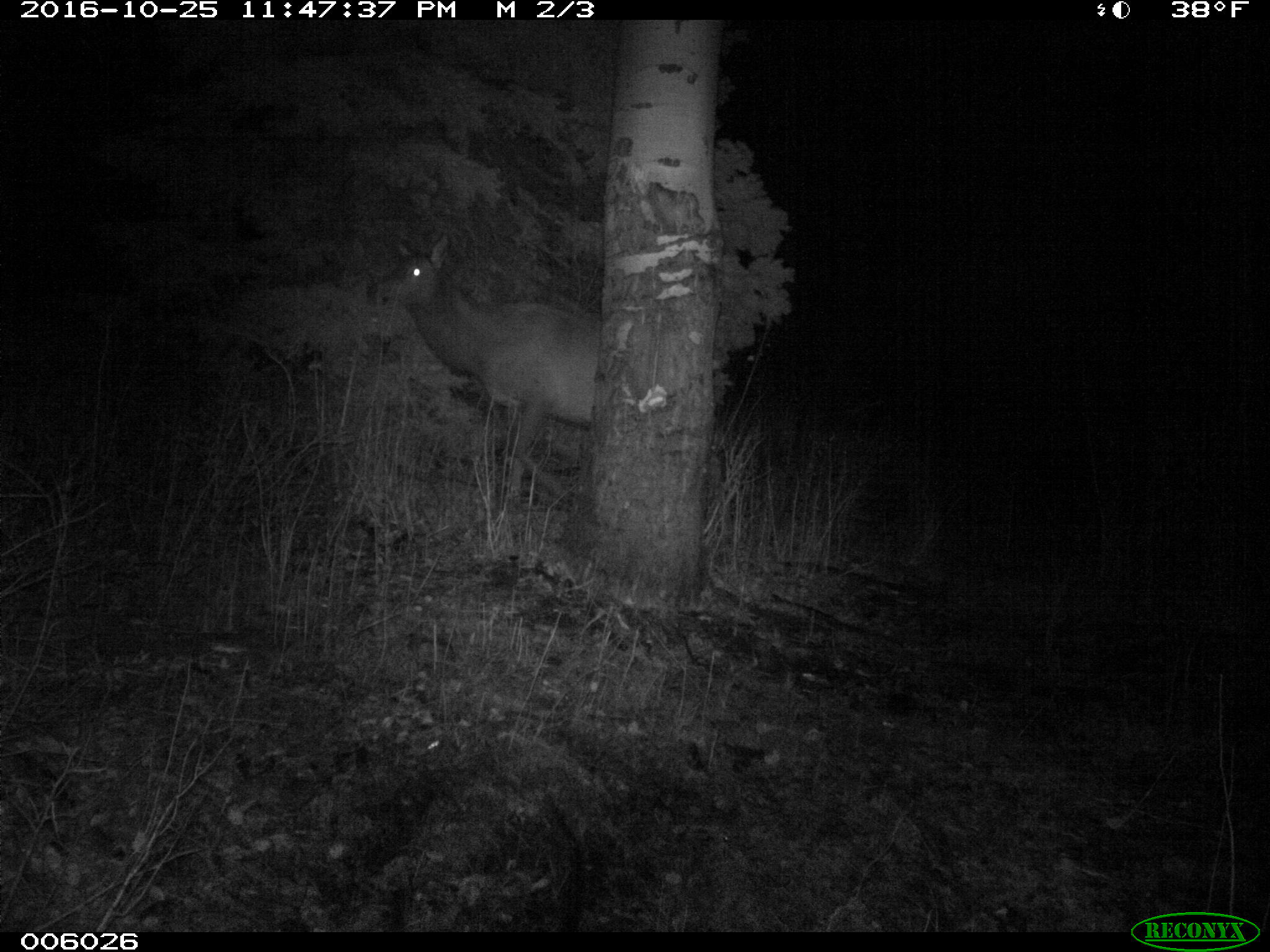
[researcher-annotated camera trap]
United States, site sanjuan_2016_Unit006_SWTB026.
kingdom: Animalia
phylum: Chordata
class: Mammalia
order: Artiodactyla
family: Cervidae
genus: Cervus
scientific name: Cervus elaphus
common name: red deer